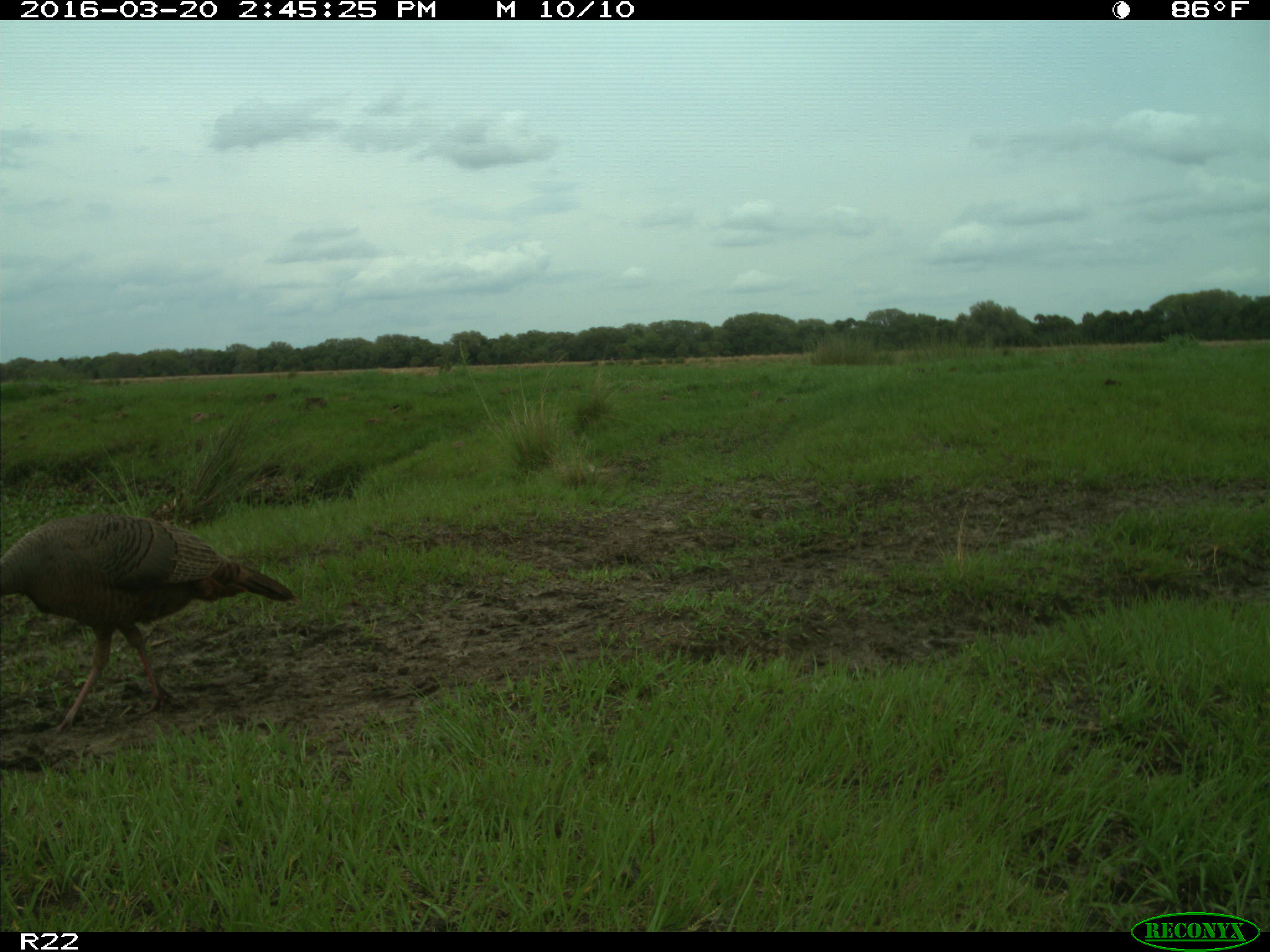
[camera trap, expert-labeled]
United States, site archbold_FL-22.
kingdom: Animalia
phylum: Chordata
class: Aves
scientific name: Aves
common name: birds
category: unidentified bird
Unidentified bird (birds) (Aves).